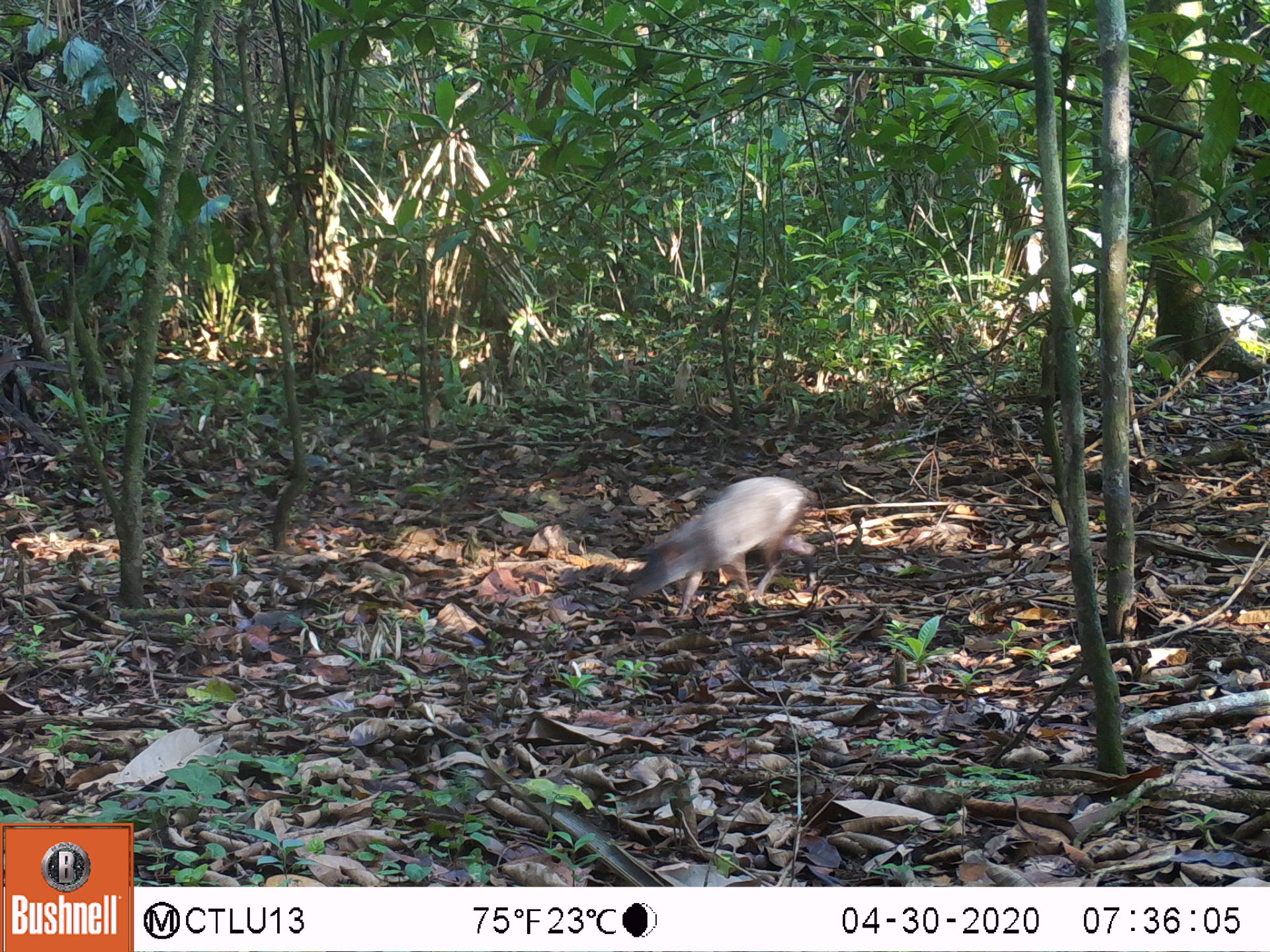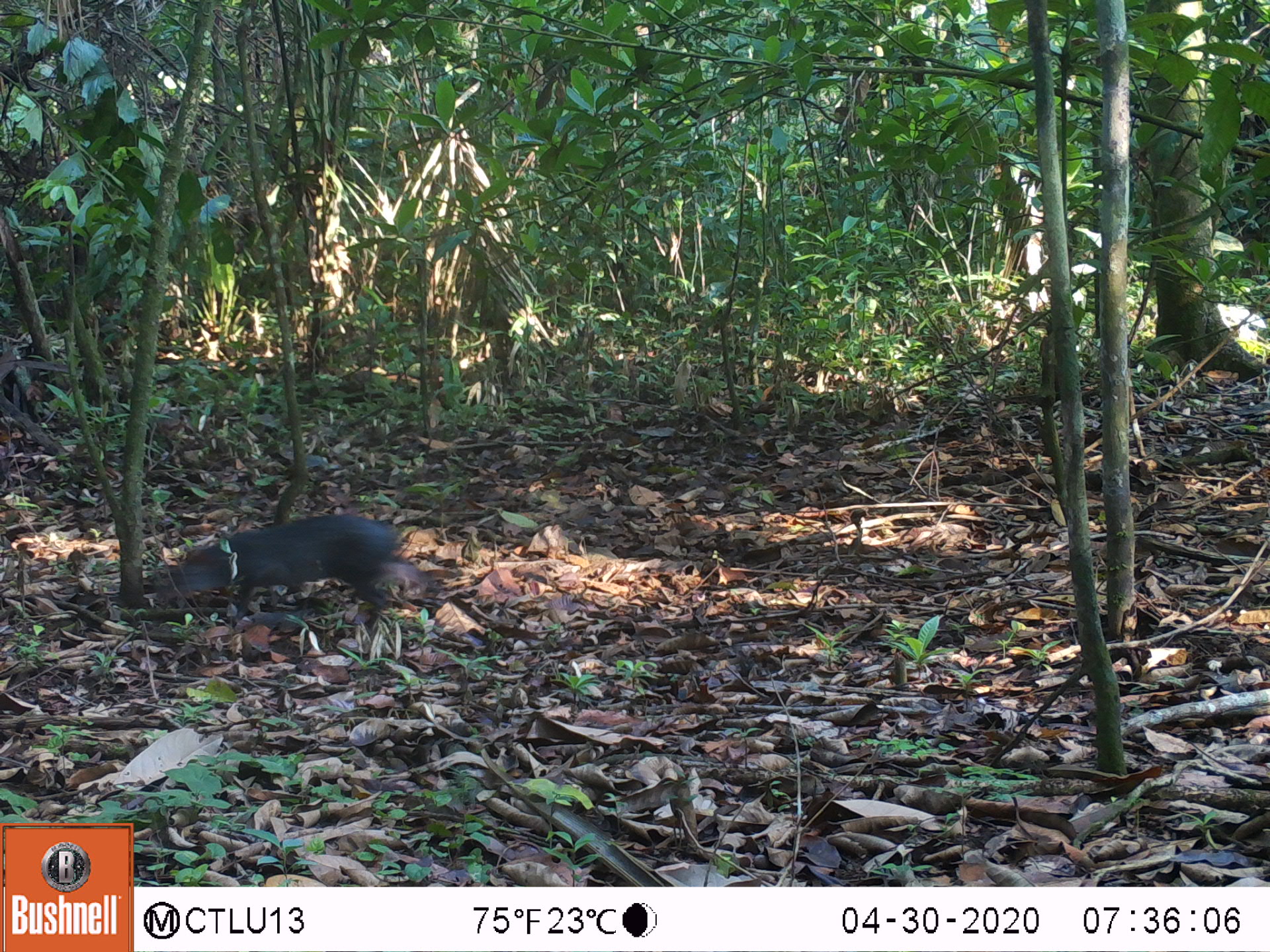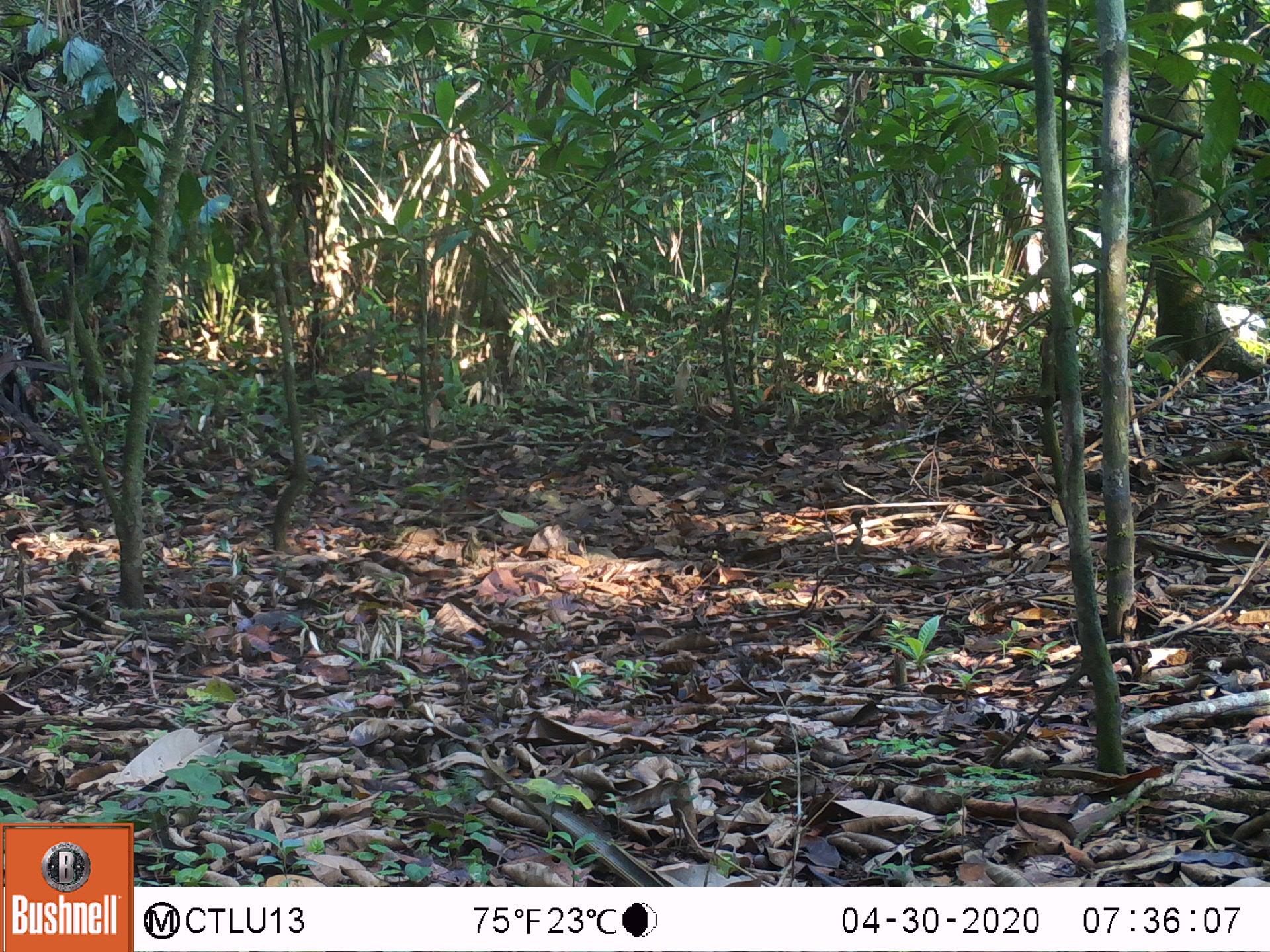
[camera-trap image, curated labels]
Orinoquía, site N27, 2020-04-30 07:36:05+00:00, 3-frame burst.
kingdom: Animalia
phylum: Chordata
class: Mammalia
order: Rodentia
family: Dasyproctidae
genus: Dasyprocta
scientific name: Dasyprocta fuliginosa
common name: black agouti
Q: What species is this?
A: Black agouti (Dasyprocta fuliginosa).